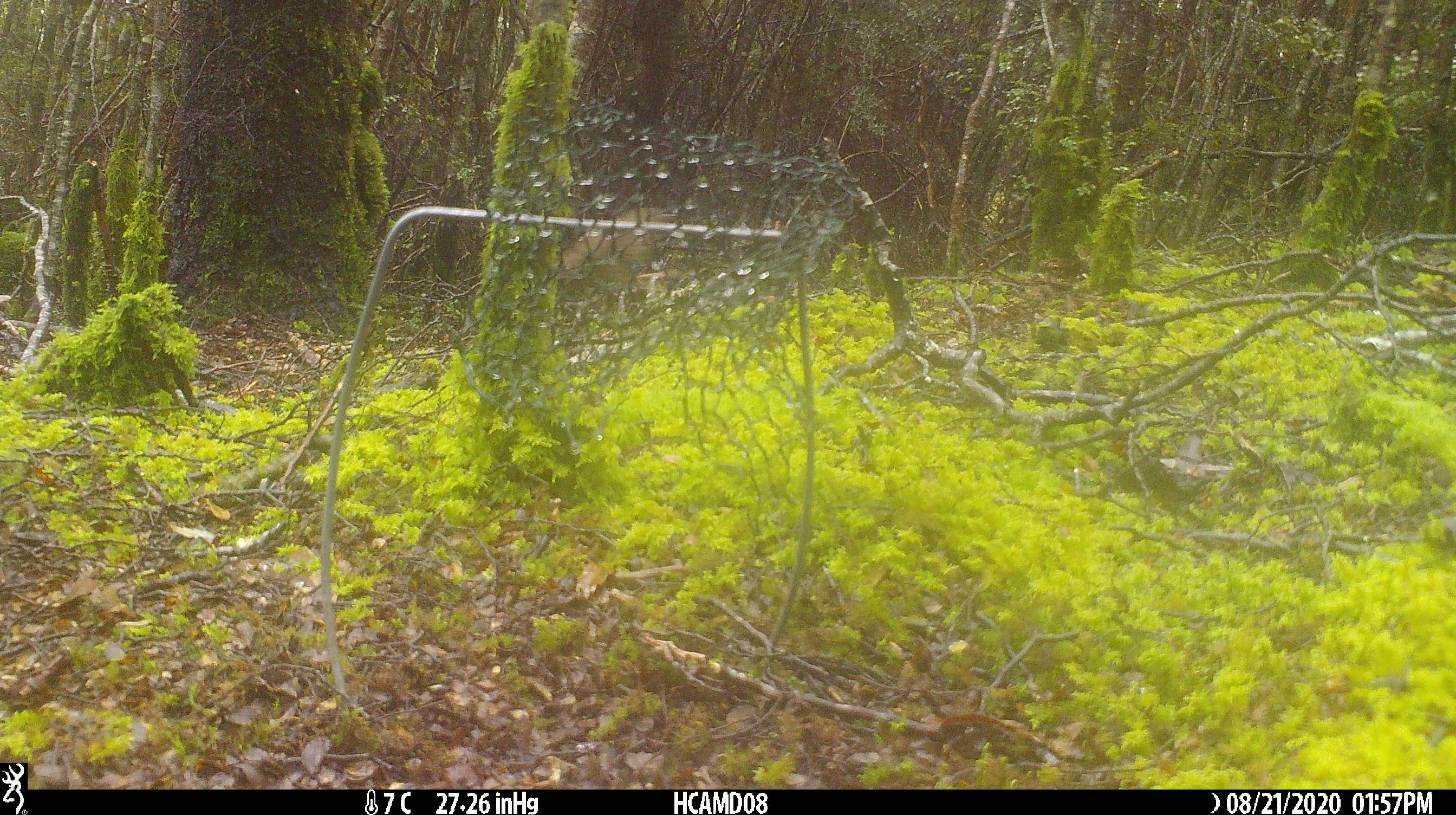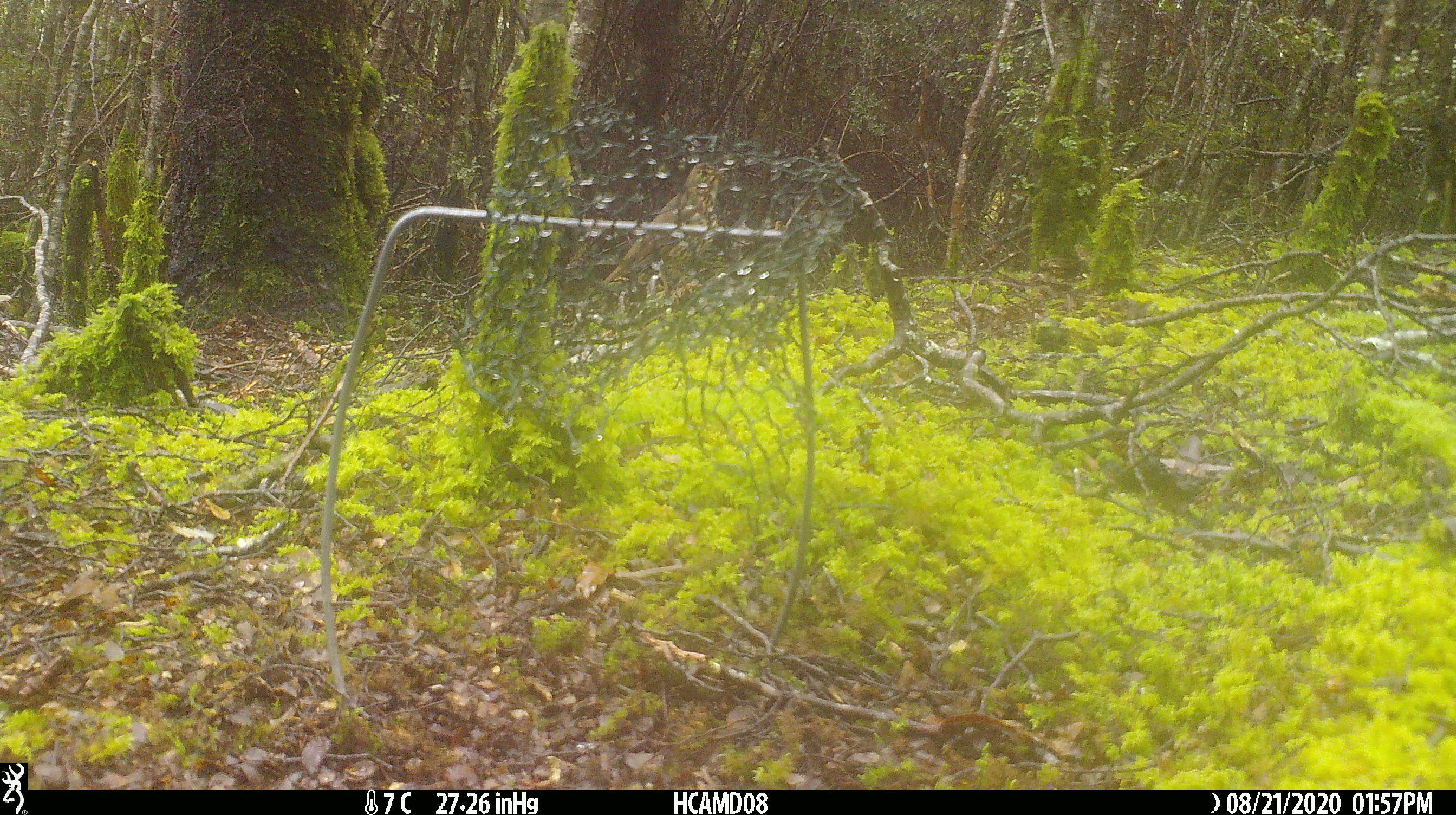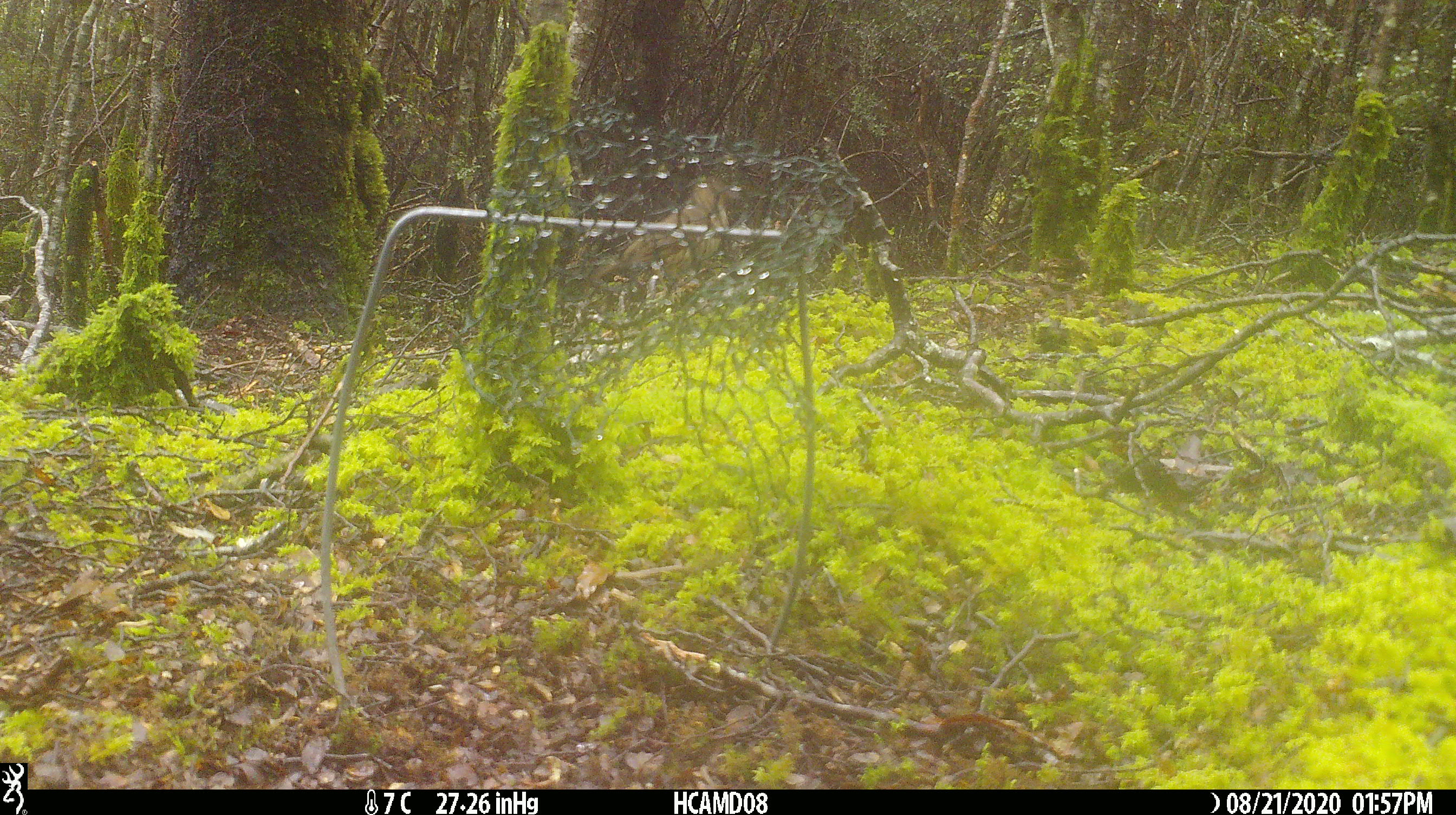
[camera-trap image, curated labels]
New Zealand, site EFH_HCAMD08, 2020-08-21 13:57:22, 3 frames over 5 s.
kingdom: Animalia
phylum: Chordata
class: Aves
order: Passeriformes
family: Turdidae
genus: Turdus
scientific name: Turdus philomelos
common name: song thrush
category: thrush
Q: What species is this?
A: Thrush (song thrush) (Turdus philomelos).